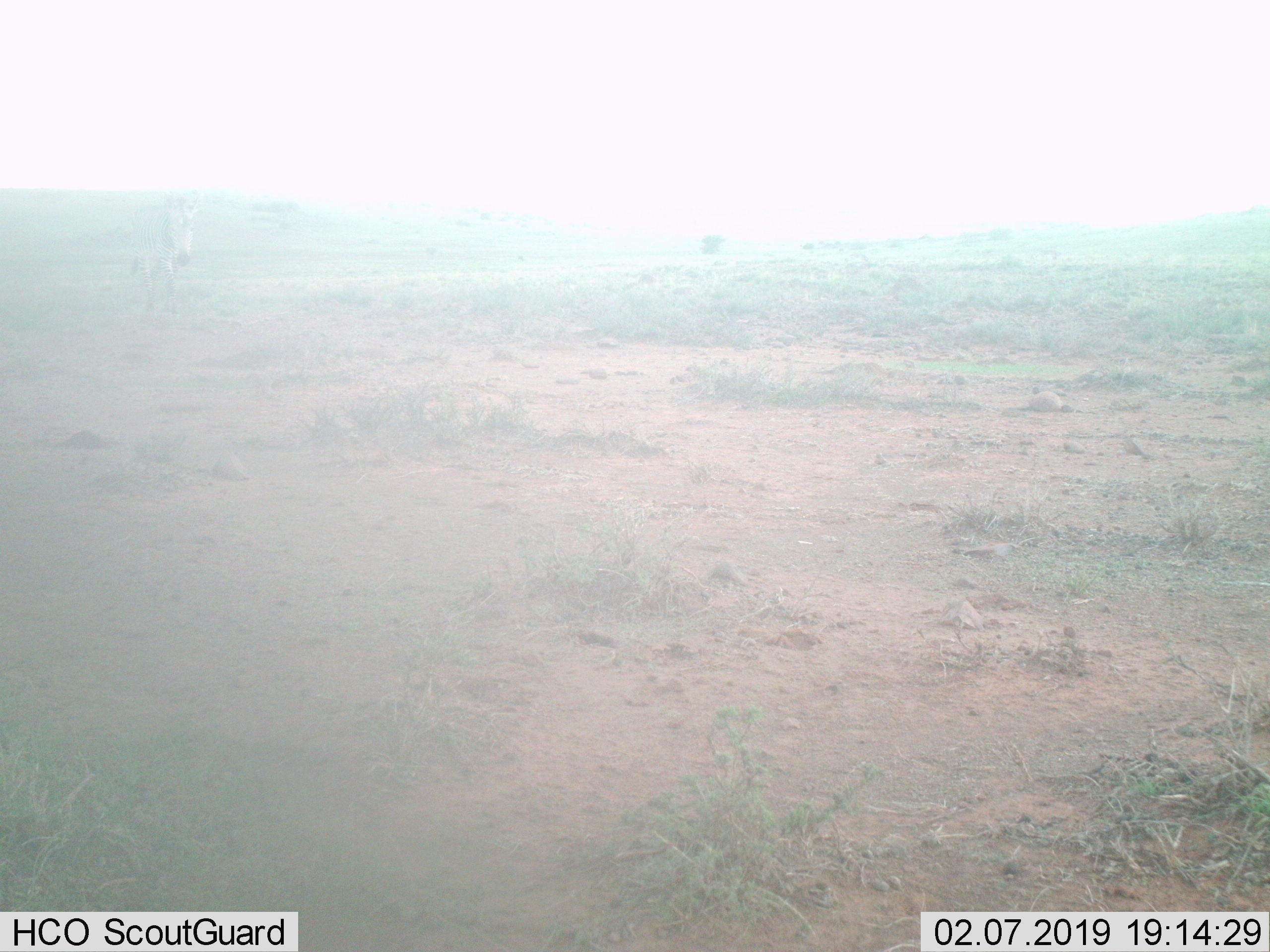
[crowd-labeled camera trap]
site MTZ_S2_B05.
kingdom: Animalia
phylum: Chordata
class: Mammalia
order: Perissodactyla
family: Equidae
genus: Equus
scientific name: Equus zebra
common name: mountain zebra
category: zebramountain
Zebramountain (mountain zebra) (Equus zebra), count 1. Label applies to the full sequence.